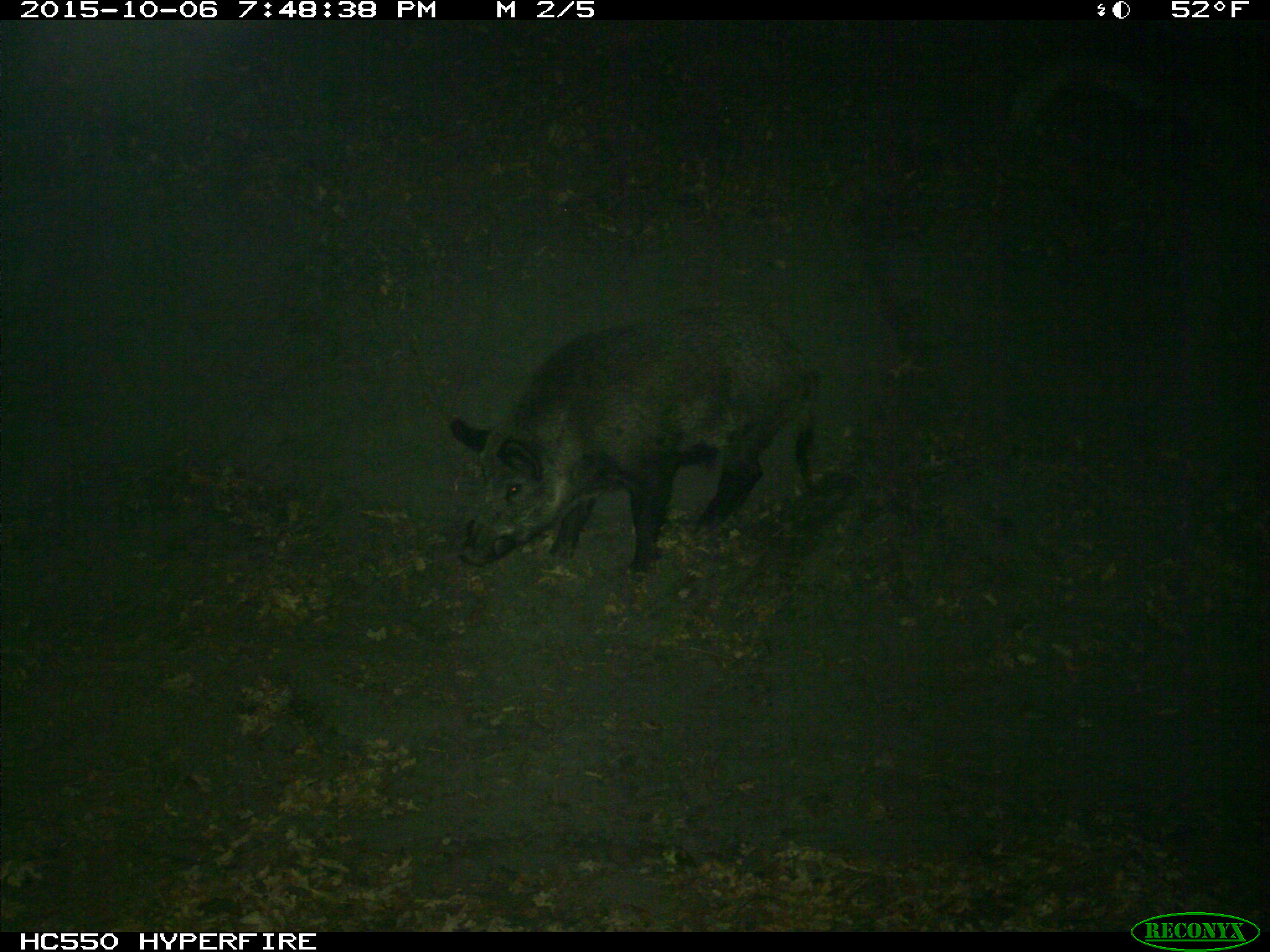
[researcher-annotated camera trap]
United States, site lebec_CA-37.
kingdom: Animalia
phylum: Chordata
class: Mammalia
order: Artiodactyla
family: Suidae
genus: Sus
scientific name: Sus scrofa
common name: wild boar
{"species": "Sus scrofa (wild boar)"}